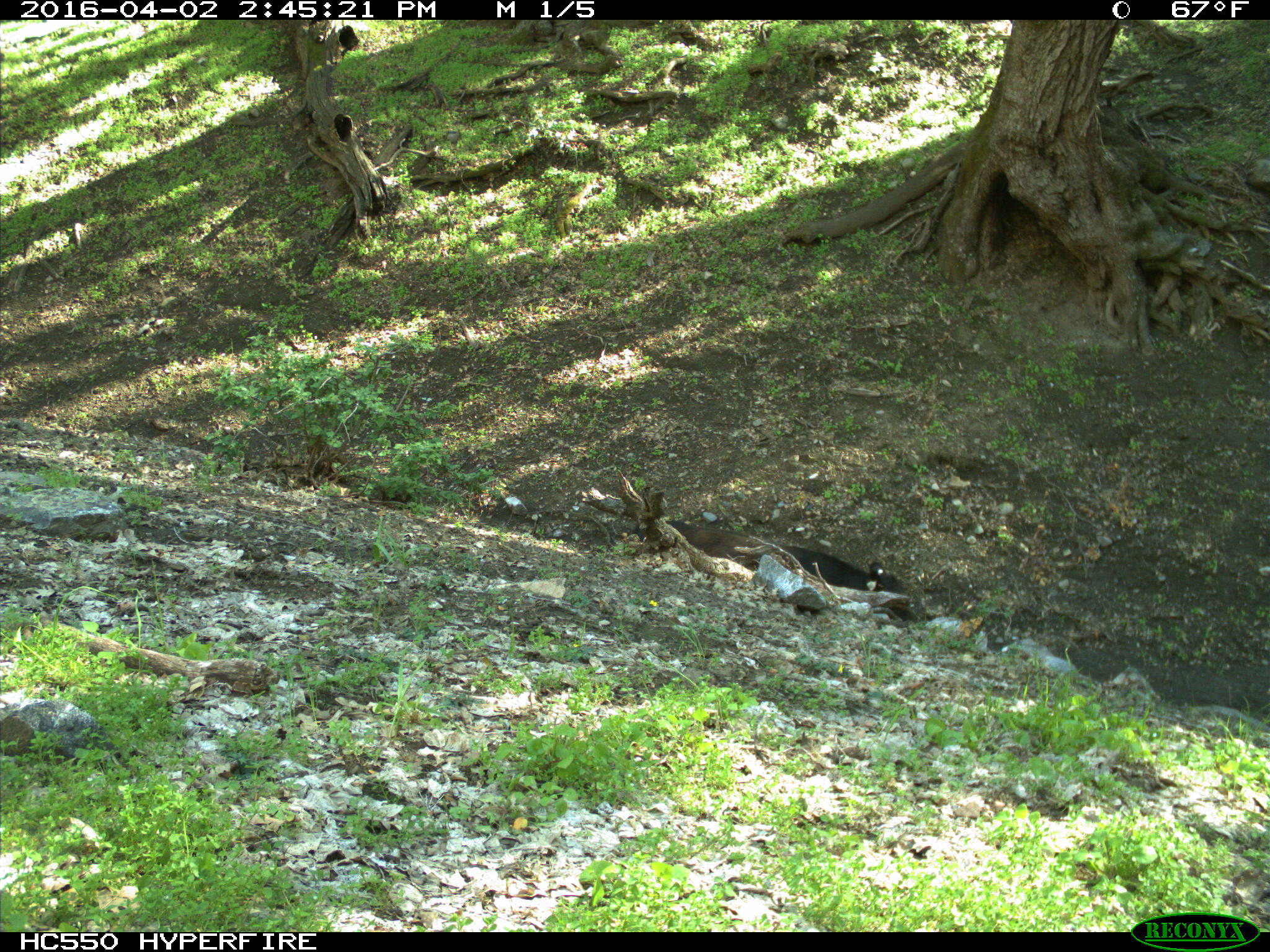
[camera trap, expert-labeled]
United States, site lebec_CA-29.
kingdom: Animalia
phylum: Chordata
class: Mammalia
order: Artiodactyla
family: Bovidae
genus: Bos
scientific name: Bos taurus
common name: domestic cow